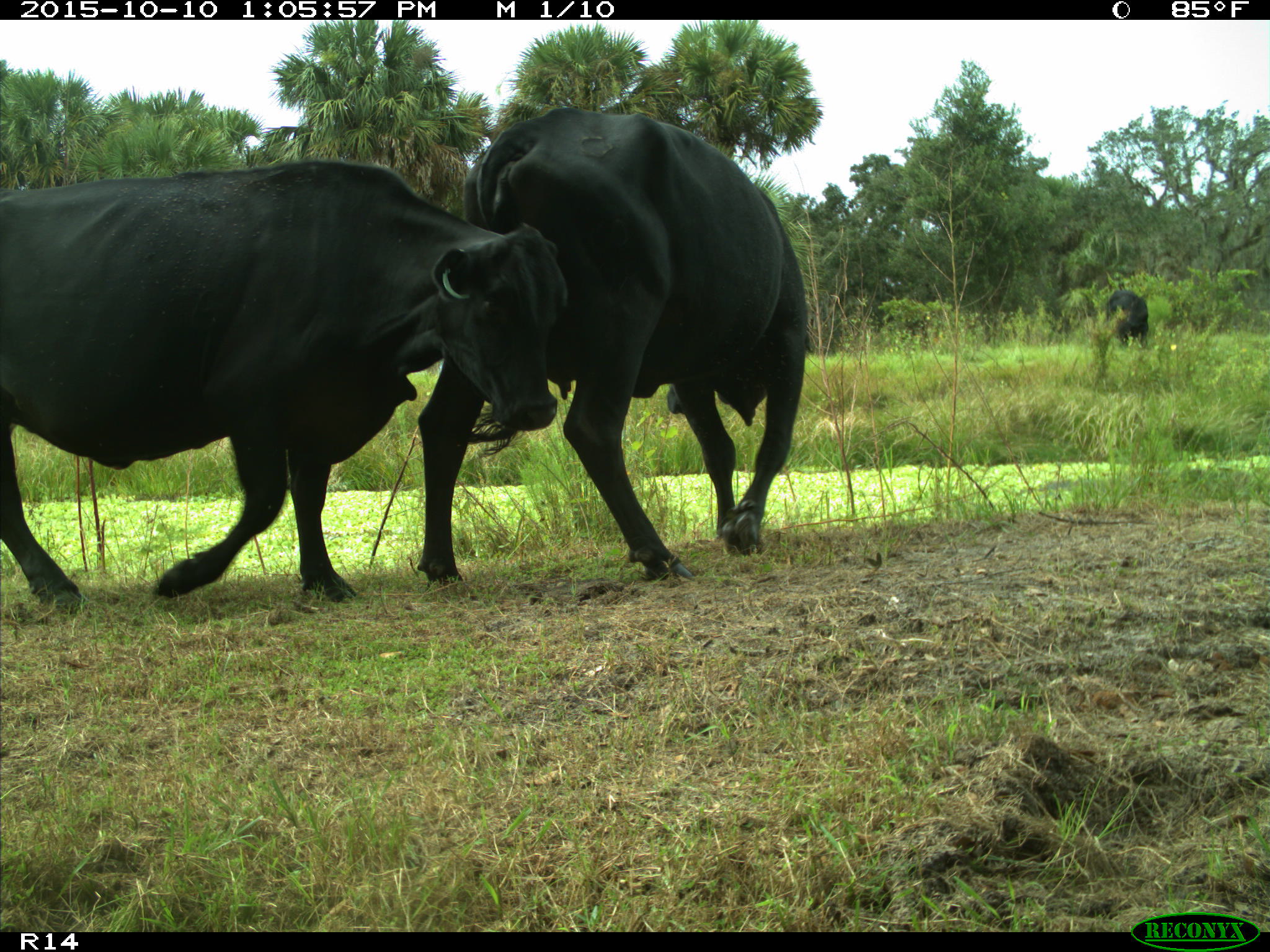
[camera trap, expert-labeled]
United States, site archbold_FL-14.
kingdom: Animalia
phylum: Chordata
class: Mammalia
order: Artiodactyla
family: Bovidae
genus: Bos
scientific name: Bos taurus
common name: domestic cow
Bos taurus (domestic cow).